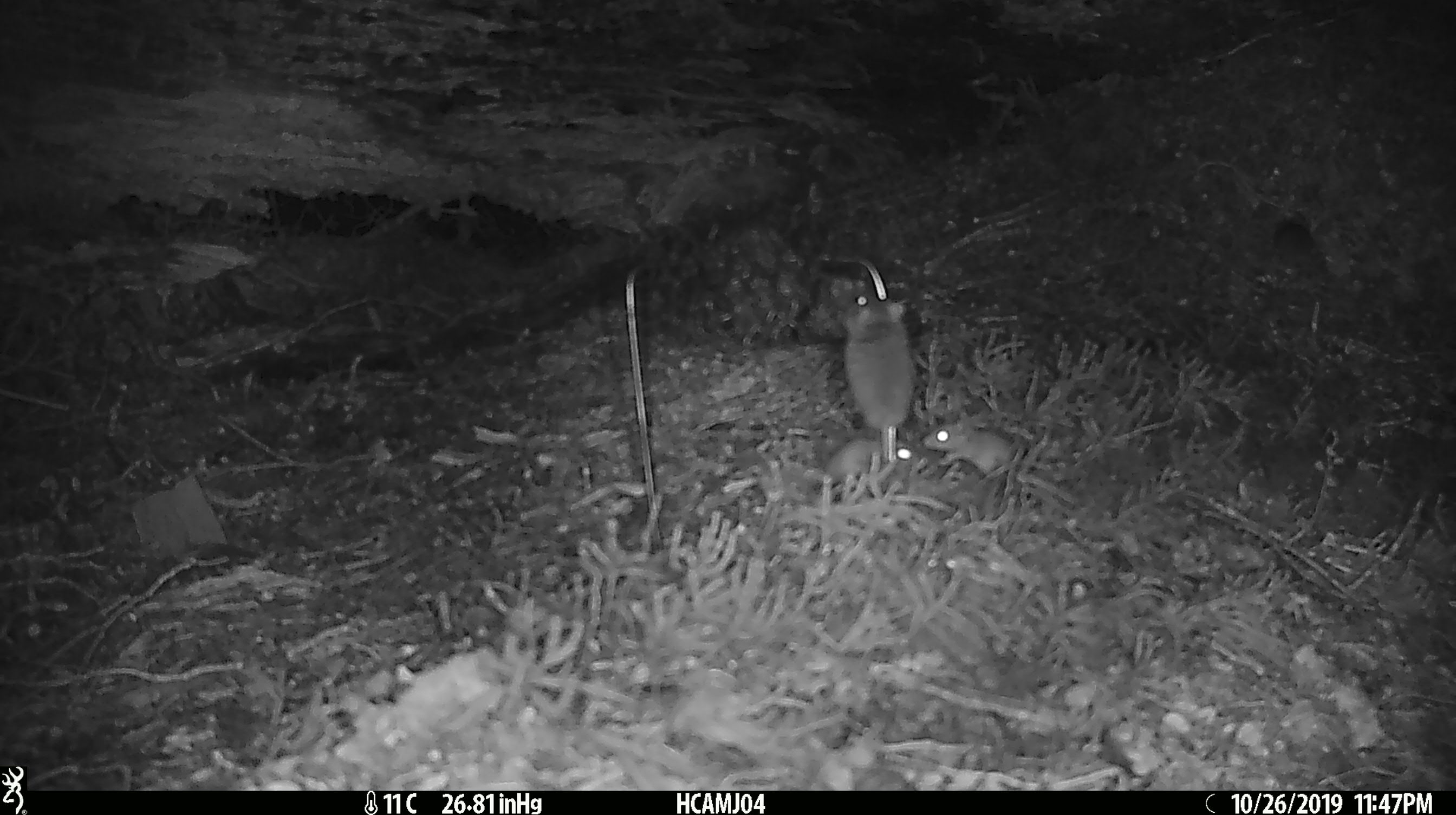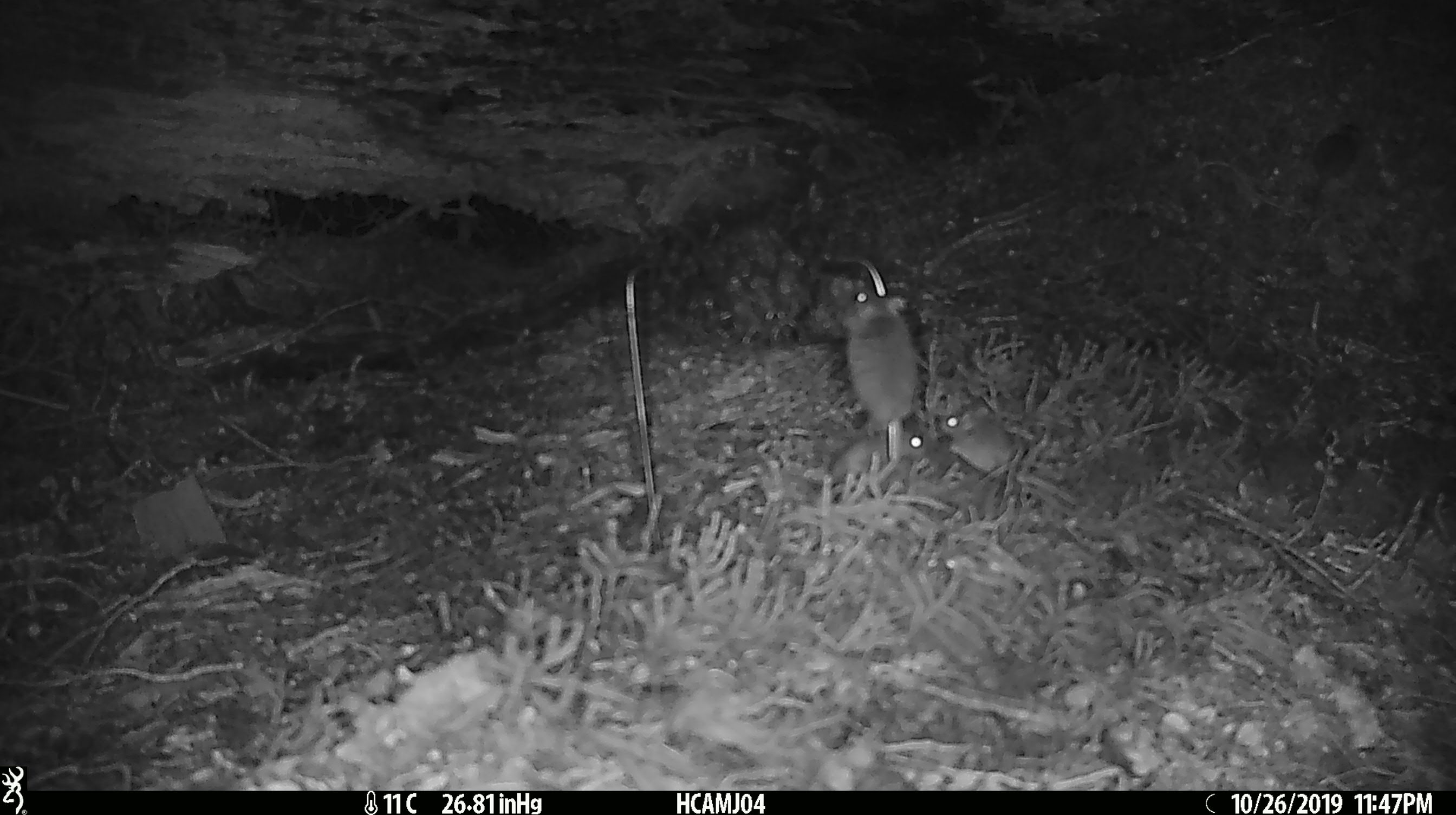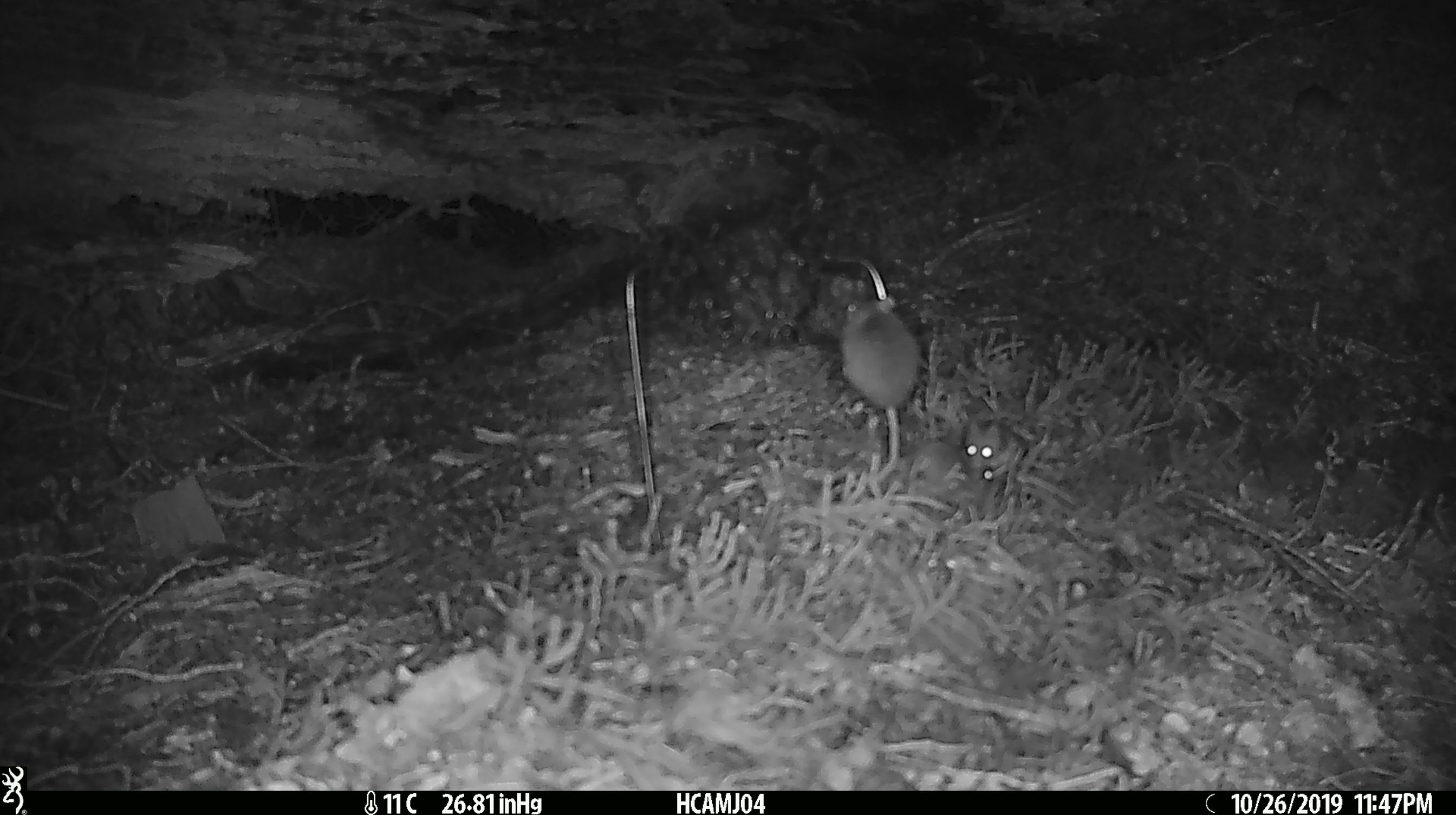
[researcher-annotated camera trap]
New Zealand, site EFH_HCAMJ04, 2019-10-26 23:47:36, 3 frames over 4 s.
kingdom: Animalia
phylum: Chordata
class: Mammalia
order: Rodentia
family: Muridae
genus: Mus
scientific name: Mus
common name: mouse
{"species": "mouse (Mus)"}